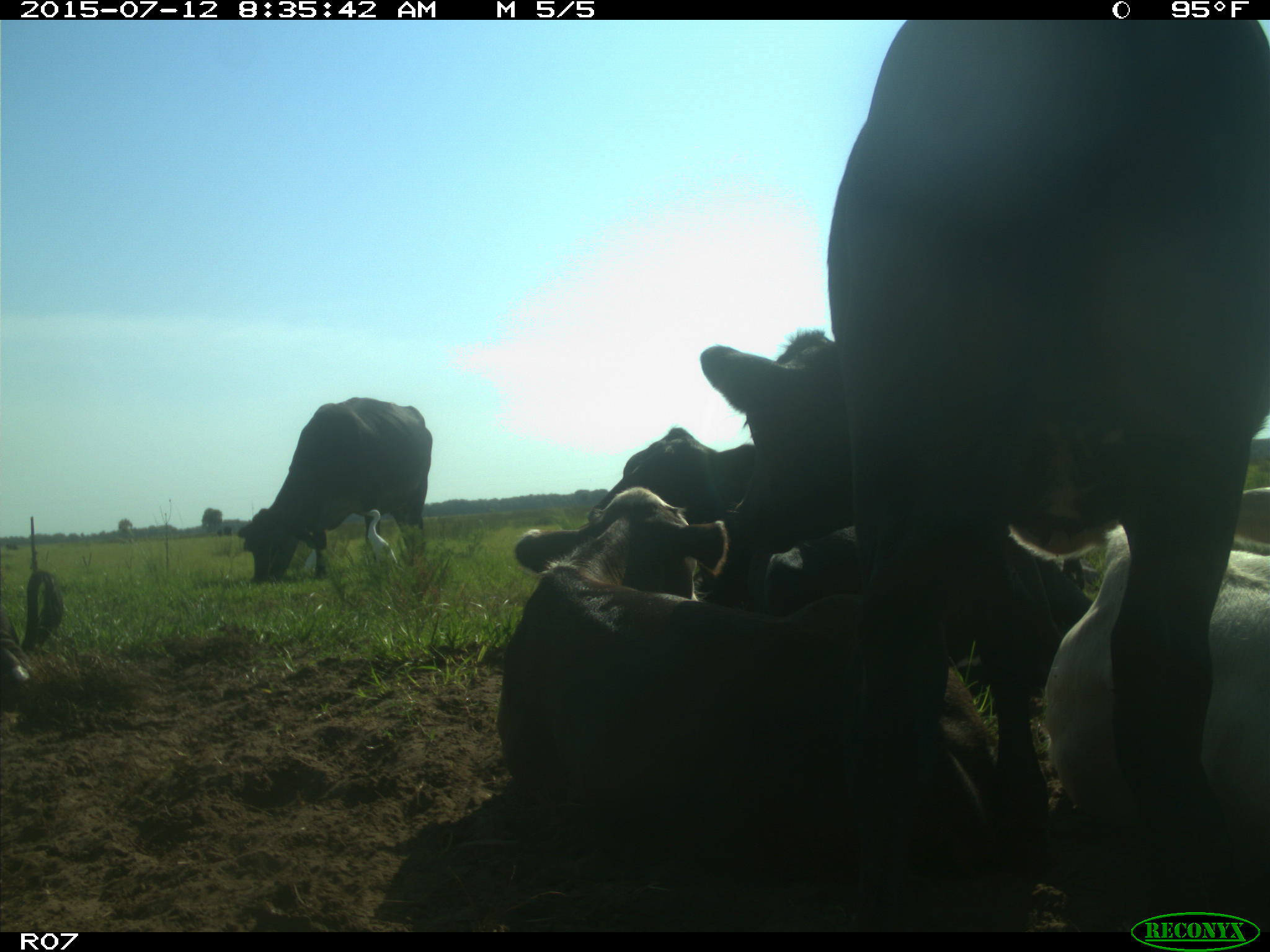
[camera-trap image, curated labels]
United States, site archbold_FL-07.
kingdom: Animalia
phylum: Chordata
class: Mammalia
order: Artiodactyla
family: Bovidae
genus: Bos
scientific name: Bos taurus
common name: domestic cow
Bos taurus (domestic cow).